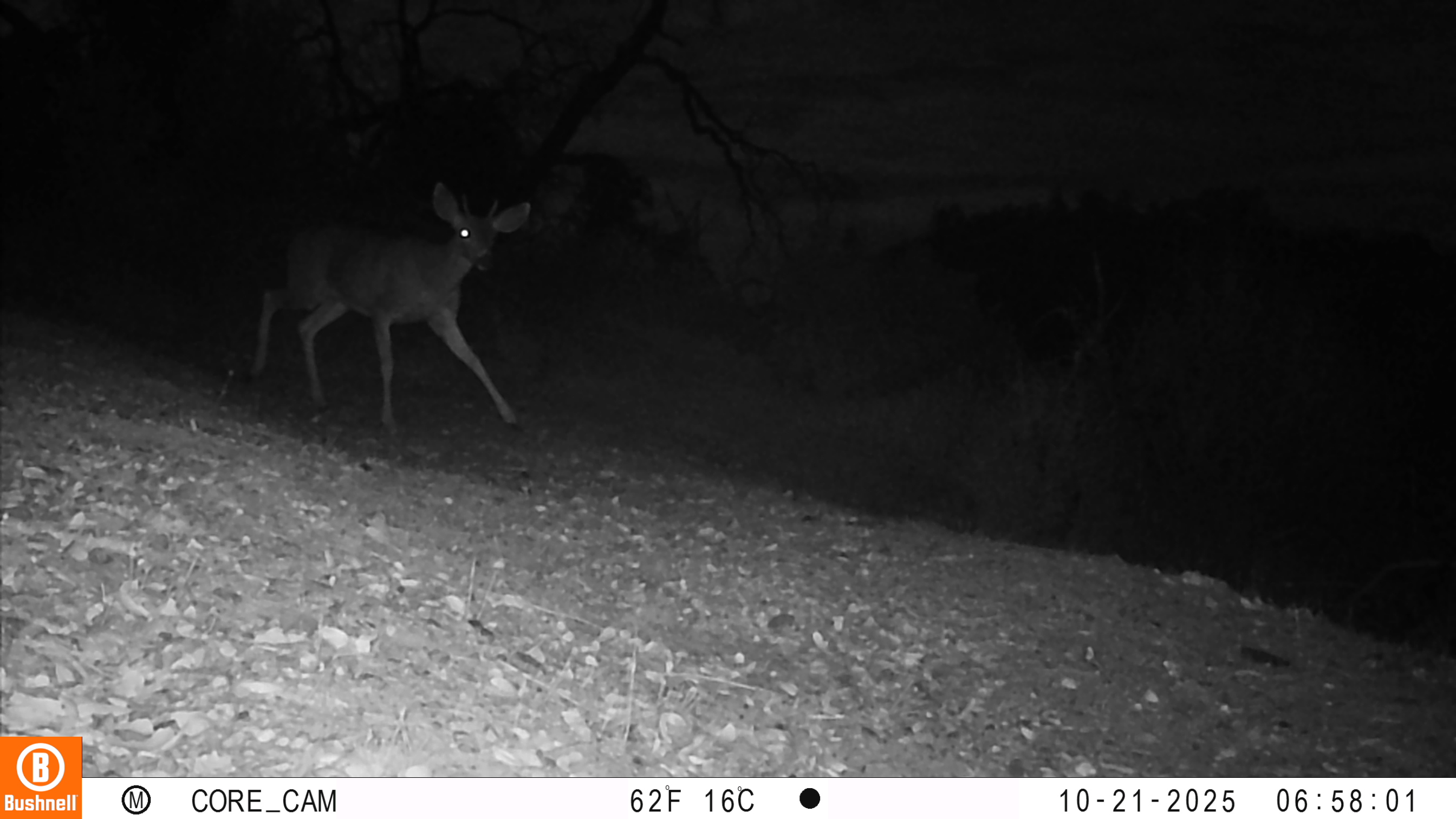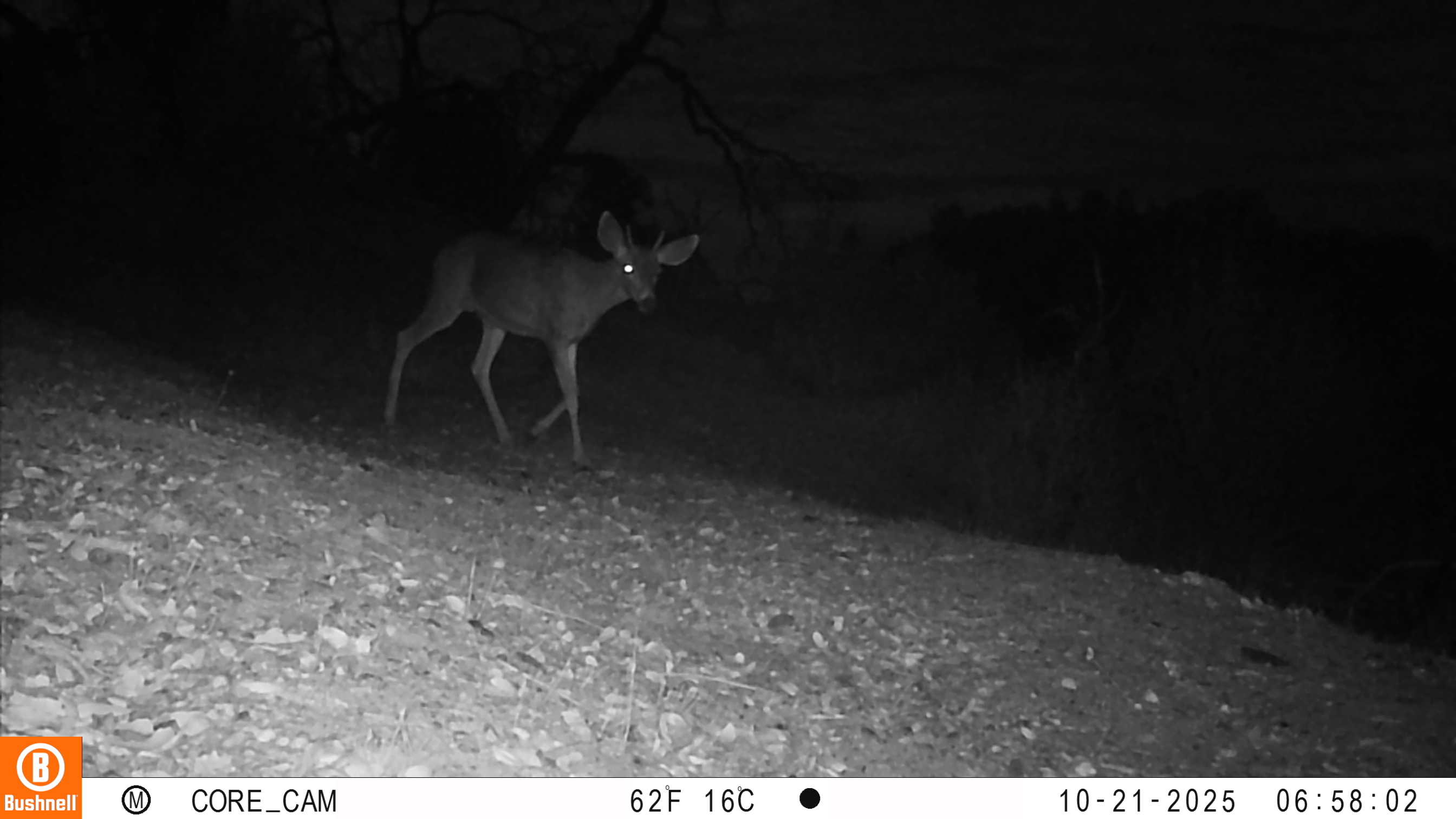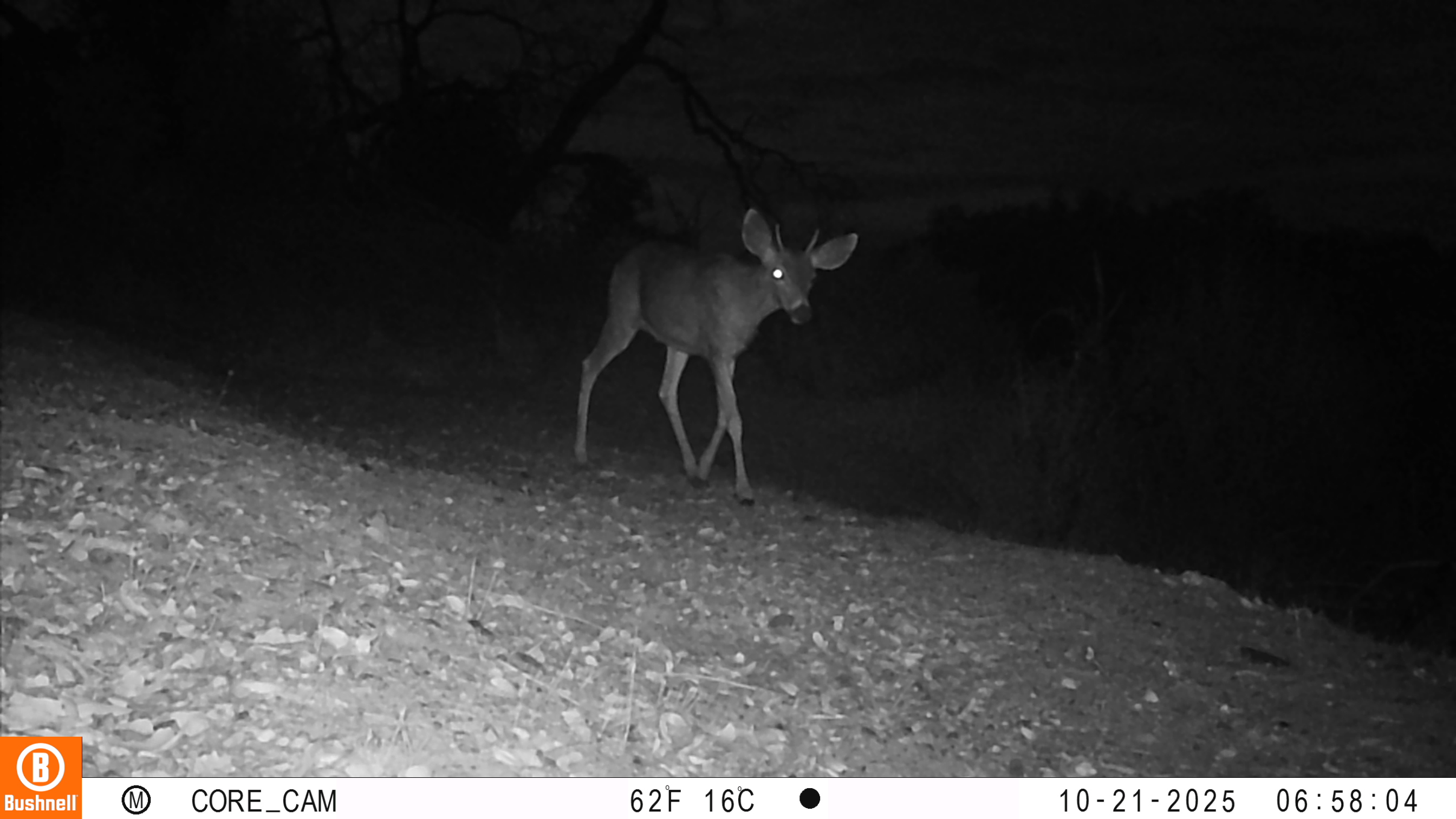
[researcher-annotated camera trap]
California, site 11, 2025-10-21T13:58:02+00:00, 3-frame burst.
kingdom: Animalia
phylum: Chordata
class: Mammalia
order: Artiodactyla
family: Cervidae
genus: Odocoileus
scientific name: Odocoileus hemionus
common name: mule deer